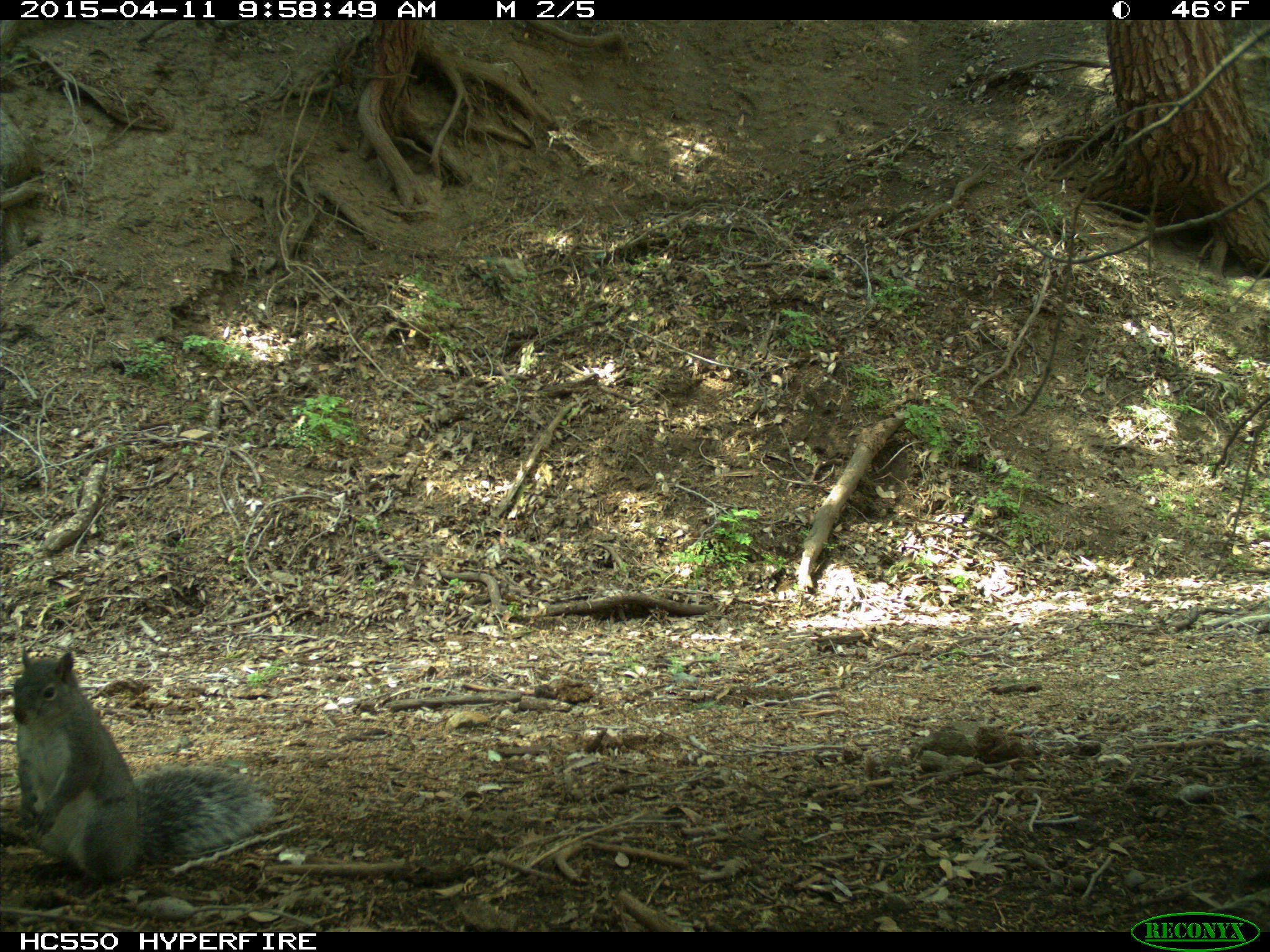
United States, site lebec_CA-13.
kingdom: Animalia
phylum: Chordata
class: Mammalia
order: Rodentia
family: Sciuridae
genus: Sciurus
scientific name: Sciurus carolinensis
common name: eastern gray squirrel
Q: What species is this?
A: Sciurus carolinensis (eastern gray squirrel).